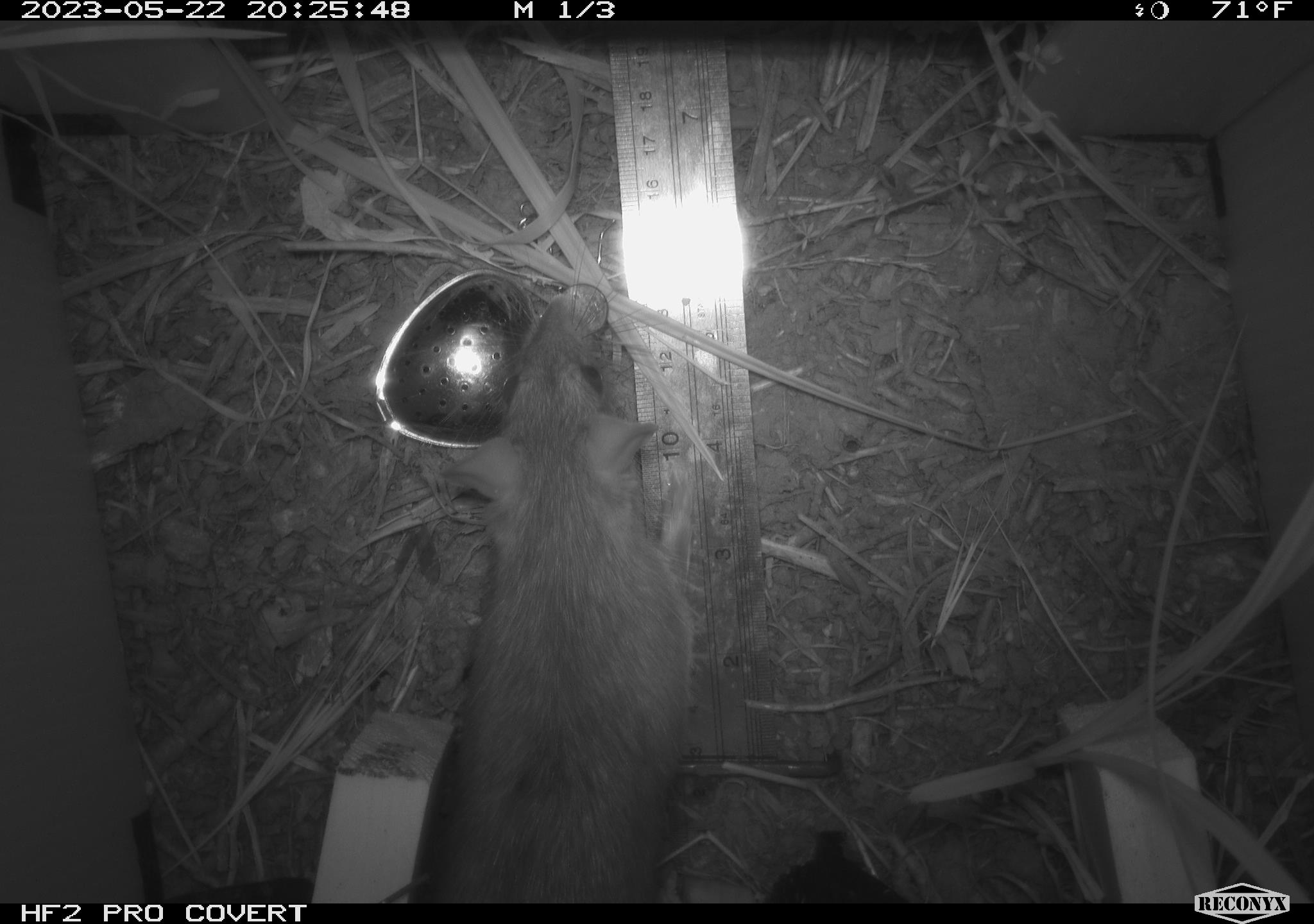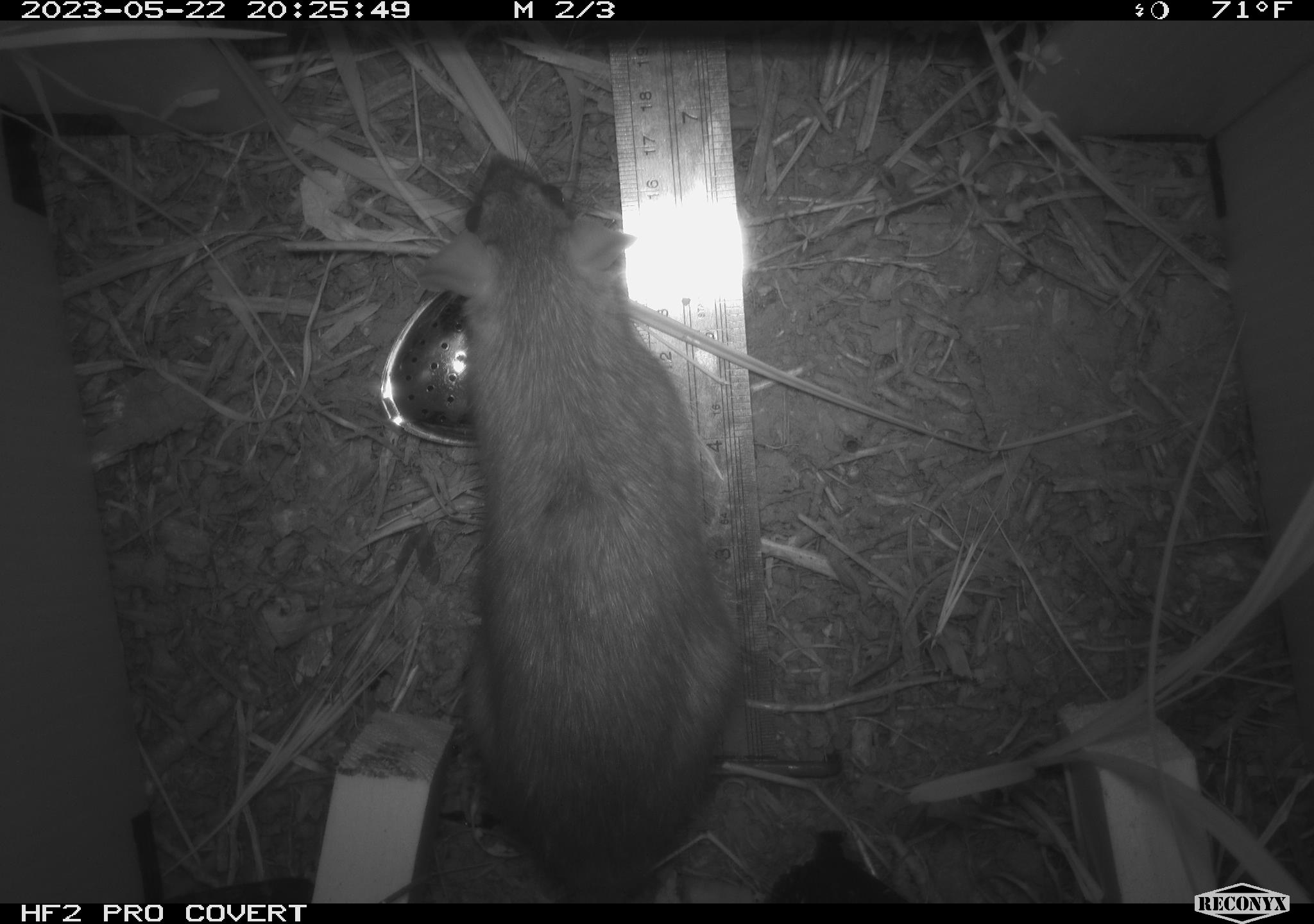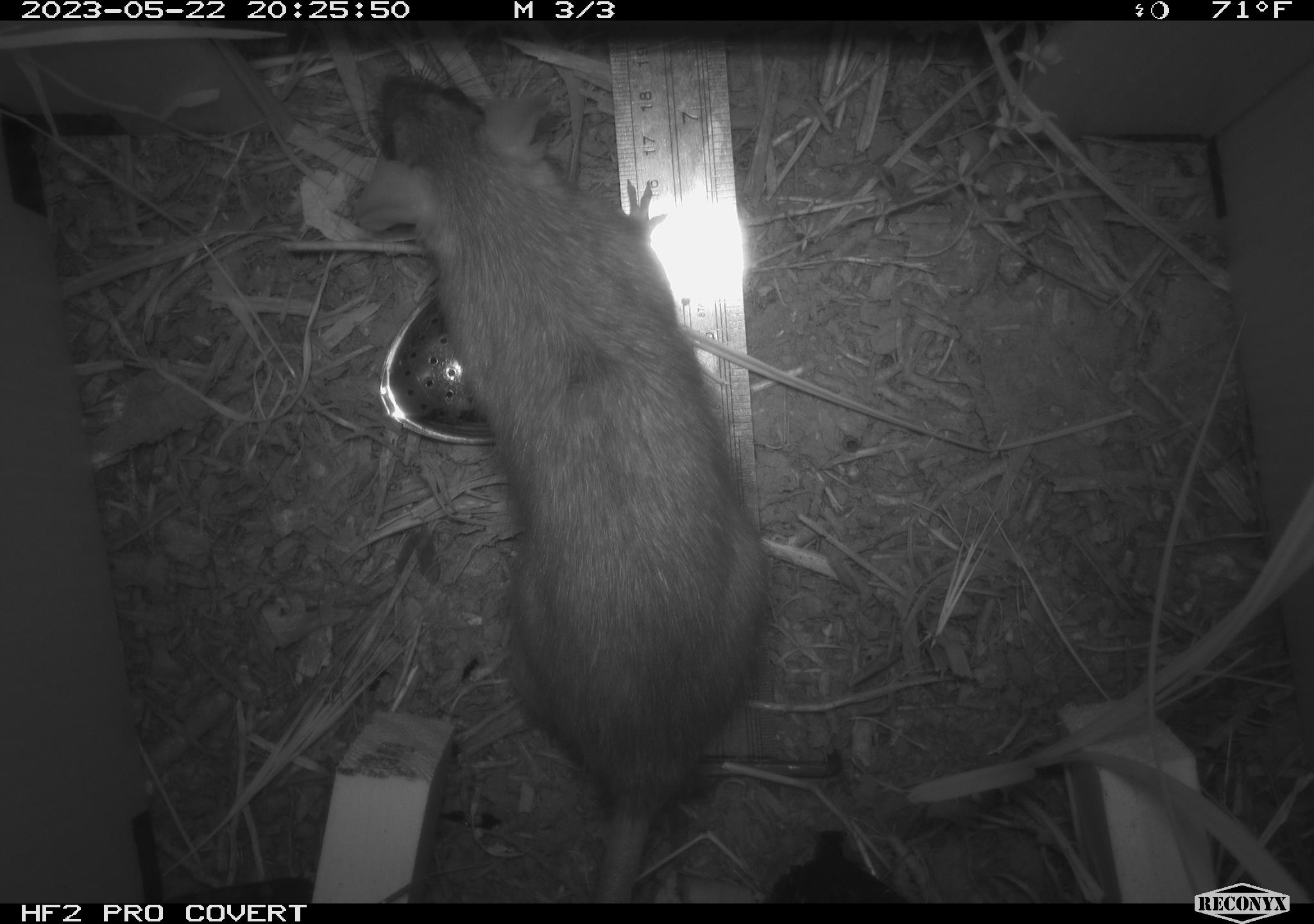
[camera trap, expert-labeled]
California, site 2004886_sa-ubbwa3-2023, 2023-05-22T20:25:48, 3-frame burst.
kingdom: Animalia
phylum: Chordata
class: Mammalia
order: Rodentia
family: Muridae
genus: Rattus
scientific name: Rattus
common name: rat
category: rattus species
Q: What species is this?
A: Rattus species (rat) (Rattus).